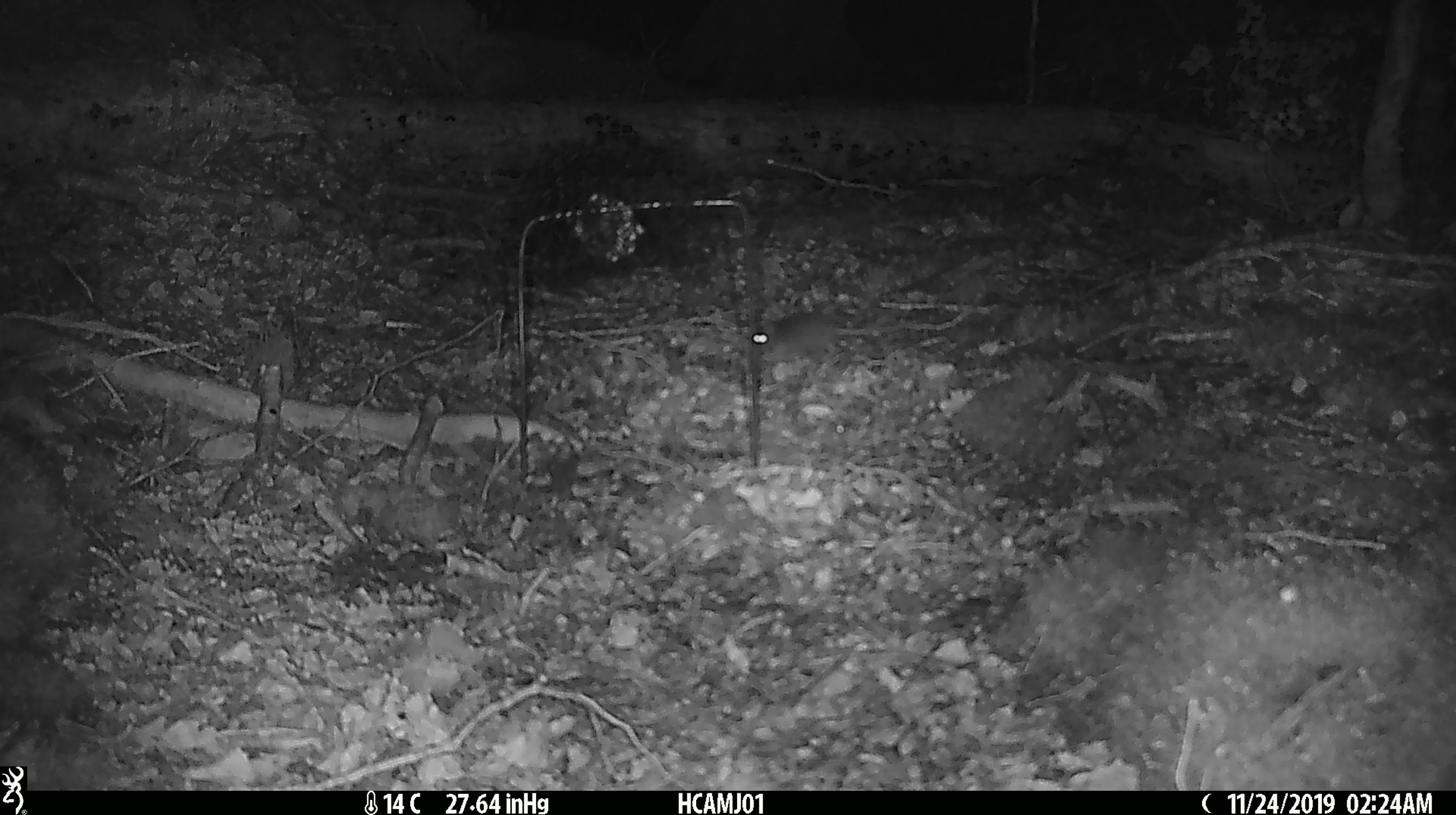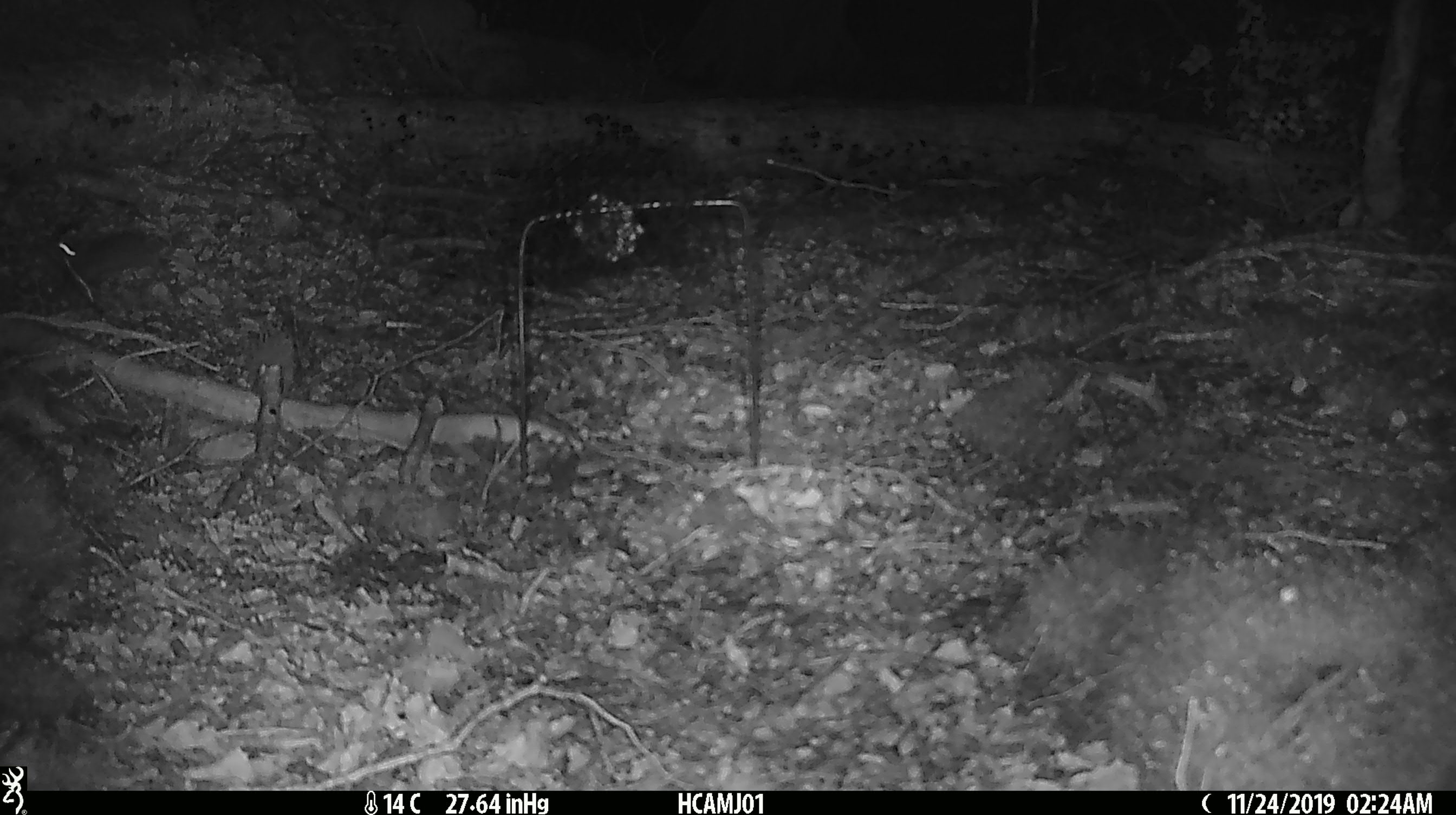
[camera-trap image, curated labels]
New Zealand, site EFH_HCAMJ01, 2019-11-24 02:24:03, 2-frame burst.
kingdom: Animalia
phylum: Chordata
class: Mammalia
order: Rodentia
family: Muridae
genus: Mus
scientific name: Mus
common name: mouse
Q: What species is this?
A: Mouse (Mus).